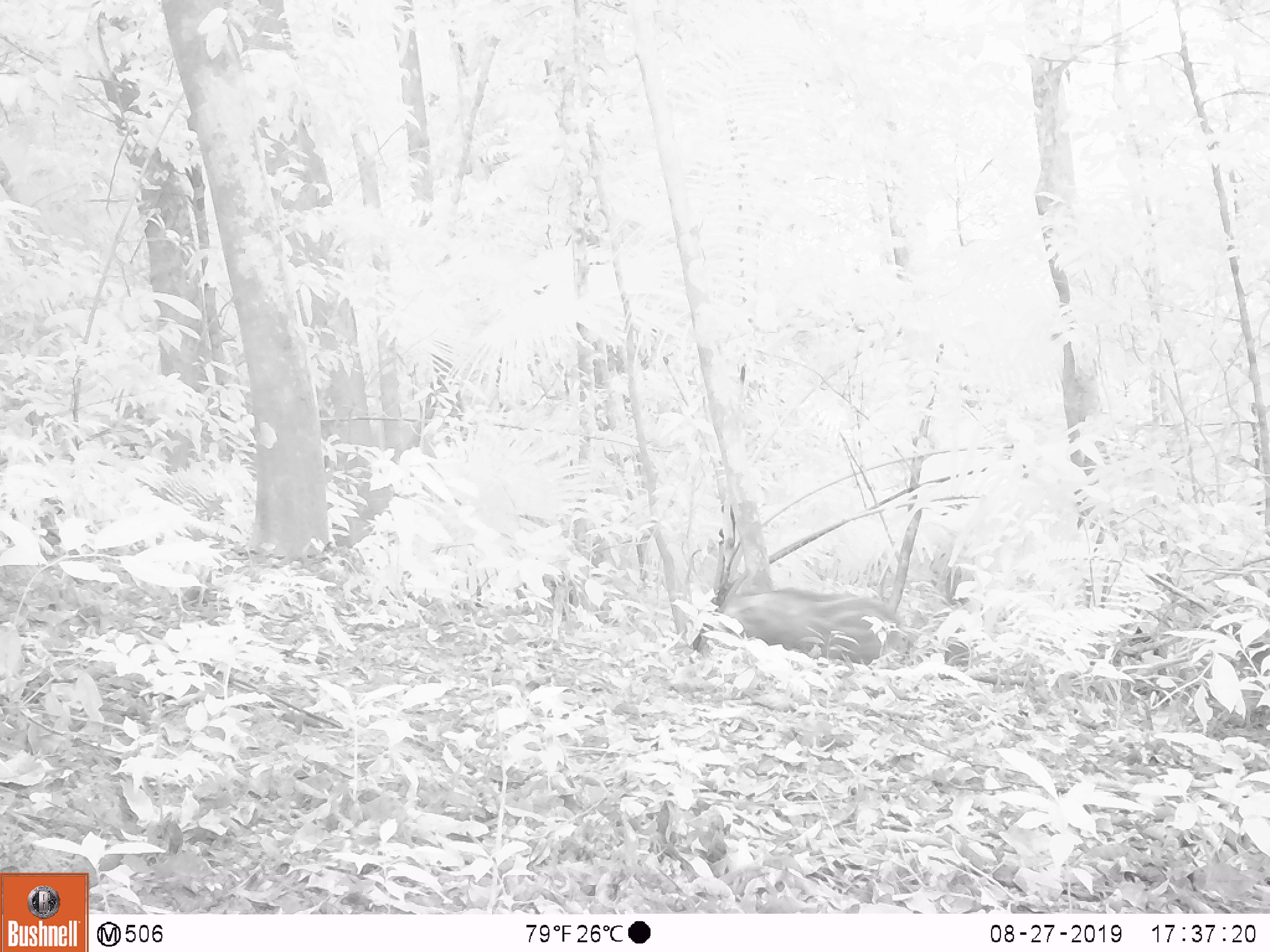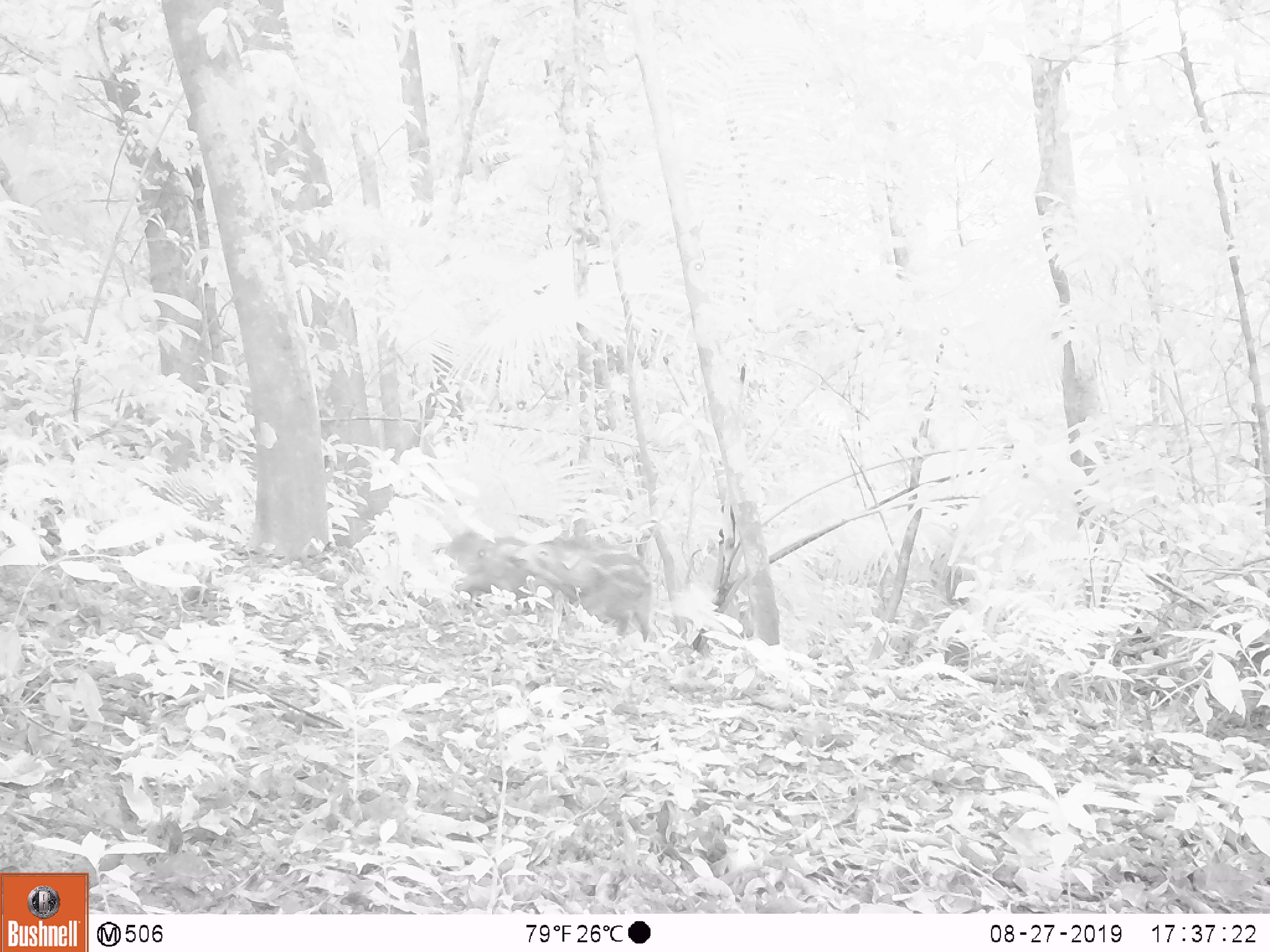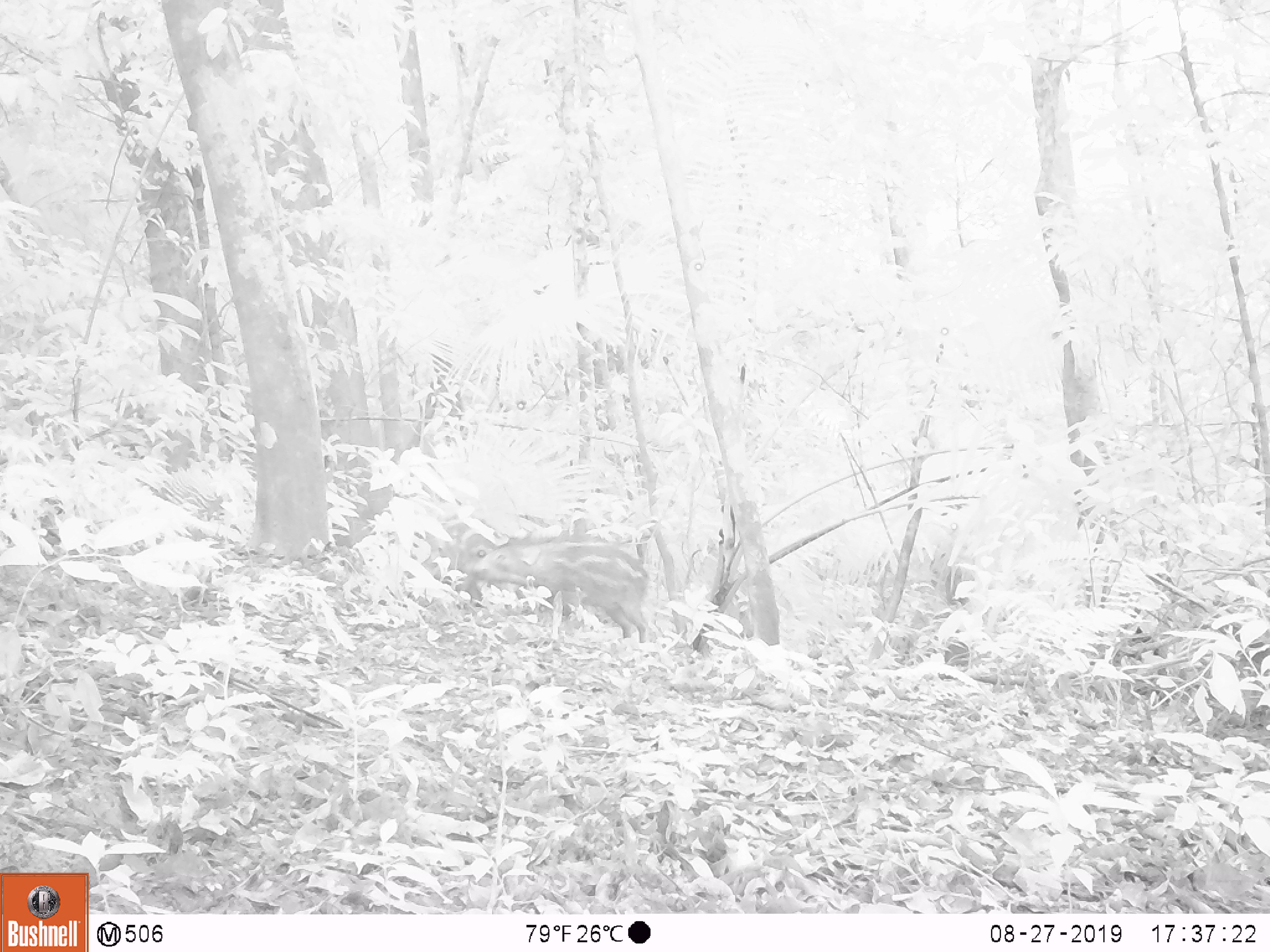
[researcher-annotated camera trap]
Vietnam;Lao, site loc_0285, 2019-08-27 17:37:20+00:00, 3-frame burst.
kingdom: Animalia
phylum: Chordata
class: Mammalia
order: Artiodactyla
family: Suidae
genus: Sus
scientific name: Sus scrofa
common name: eurasian wild pig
Eurasian wild pig (Sus scrofa). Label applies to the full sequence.